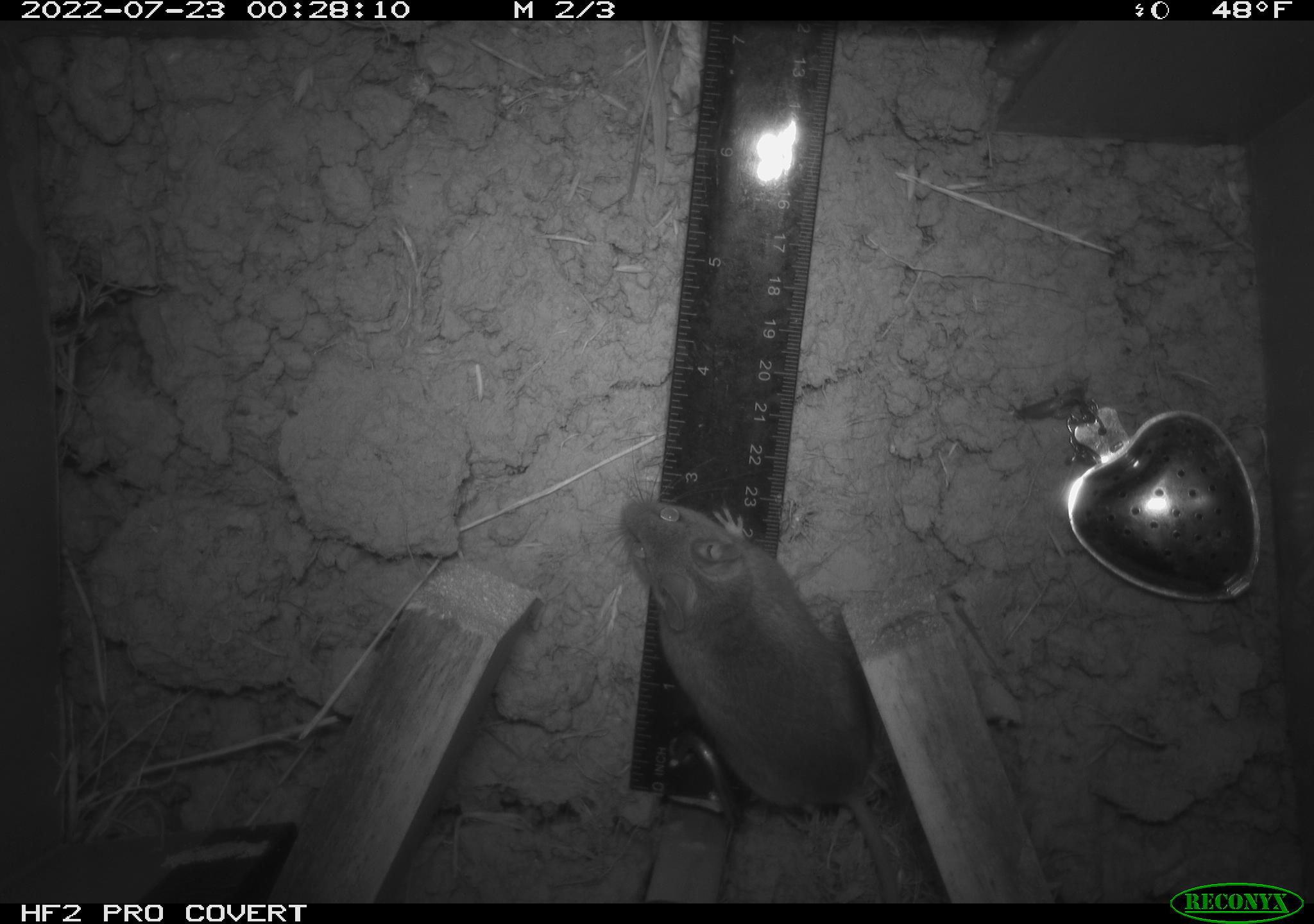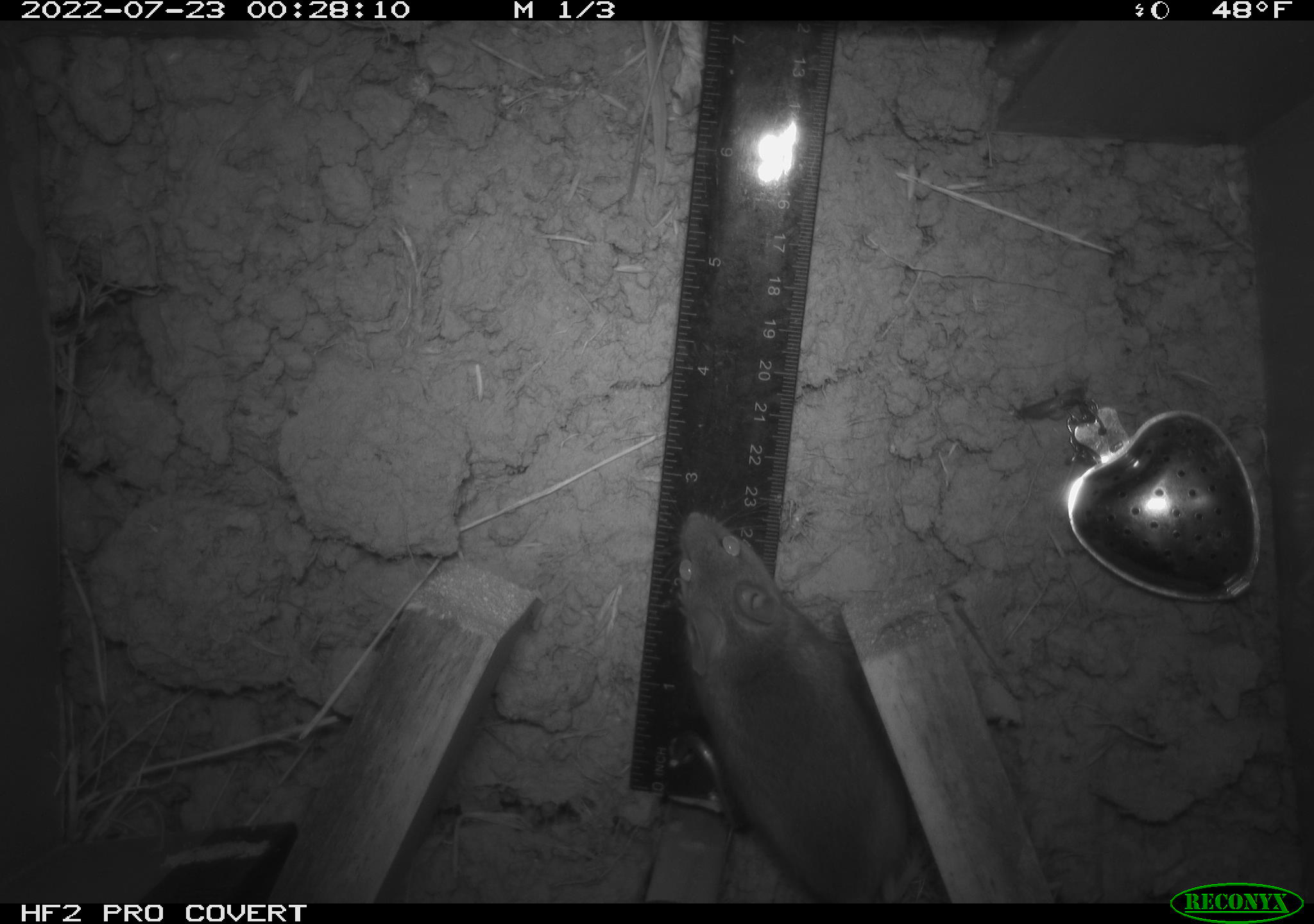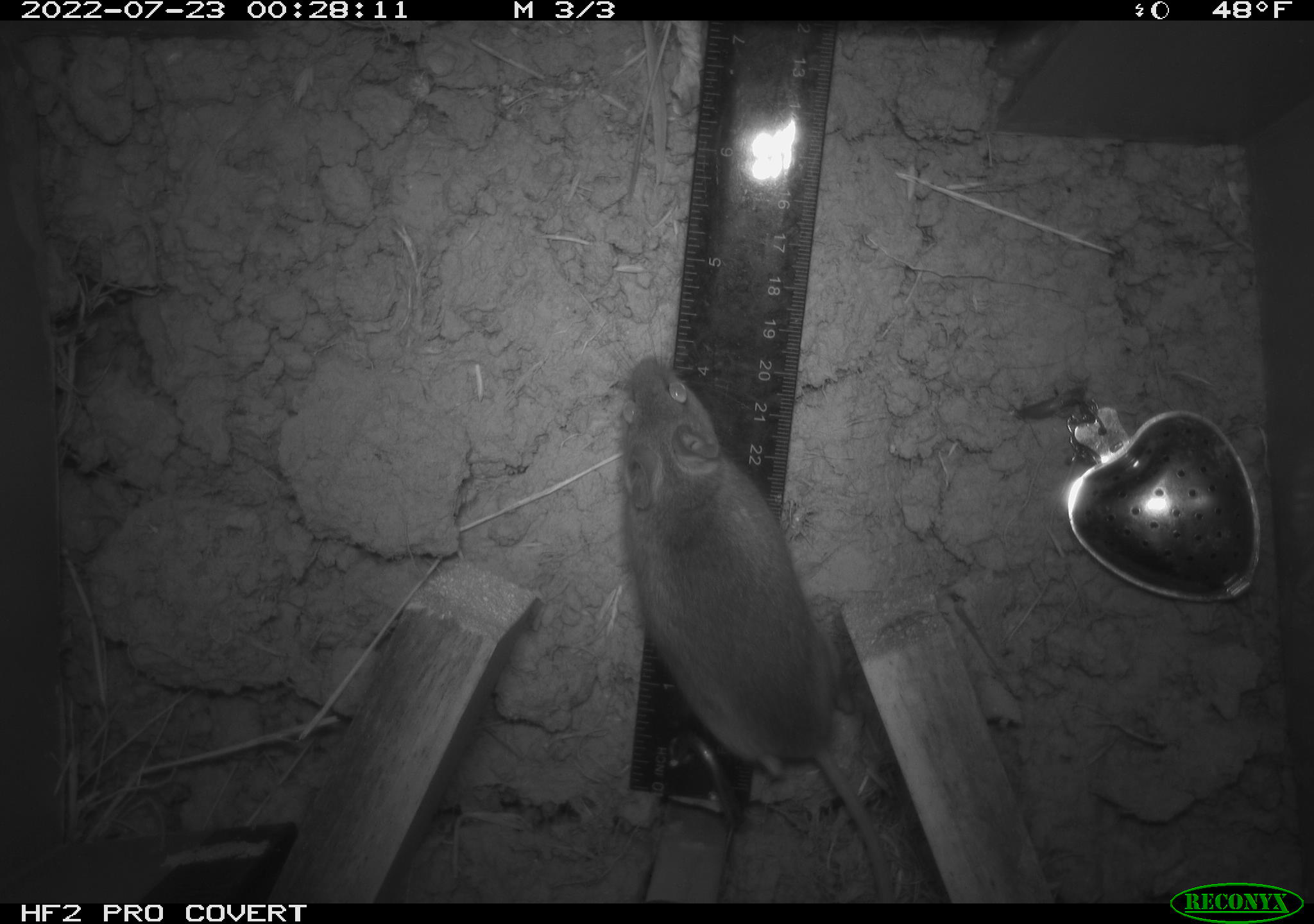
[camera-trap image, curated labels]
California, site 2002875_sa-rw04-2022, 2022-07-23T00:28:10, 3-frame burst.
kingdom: Animalia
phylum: Chordata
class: Mammalia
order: Rodentia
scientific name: Rodentia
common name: mouse species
Mouse species (Rodentia).